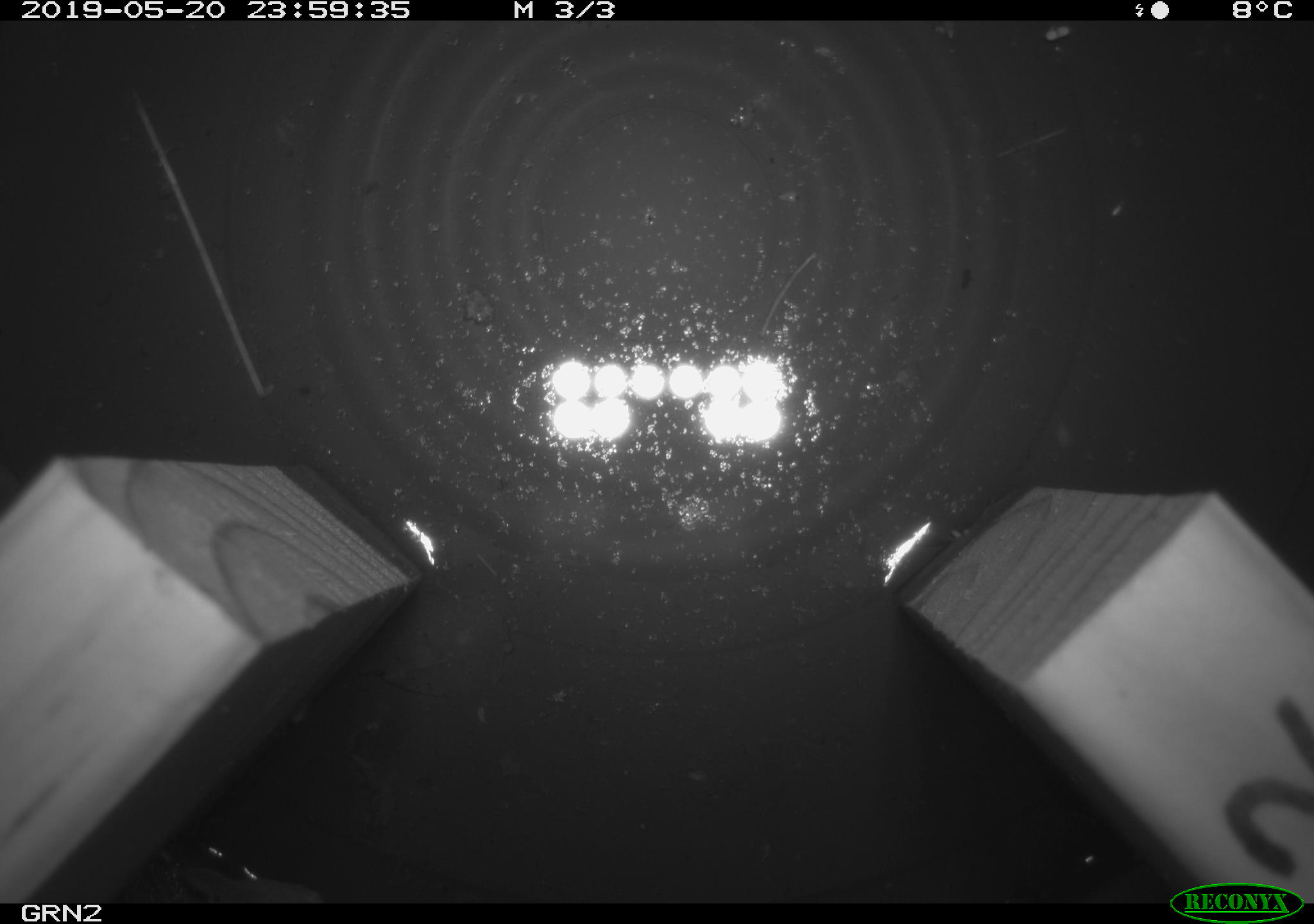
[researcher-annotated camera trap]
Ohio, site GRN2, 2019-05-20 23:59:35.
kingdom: Animalia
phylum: Chordata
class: Mammalia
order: Eulipotyphla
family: Soricidae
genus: Sorex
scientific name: Sorex cinereus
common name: masked shrew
Masked shrew (Sorex cinereus).